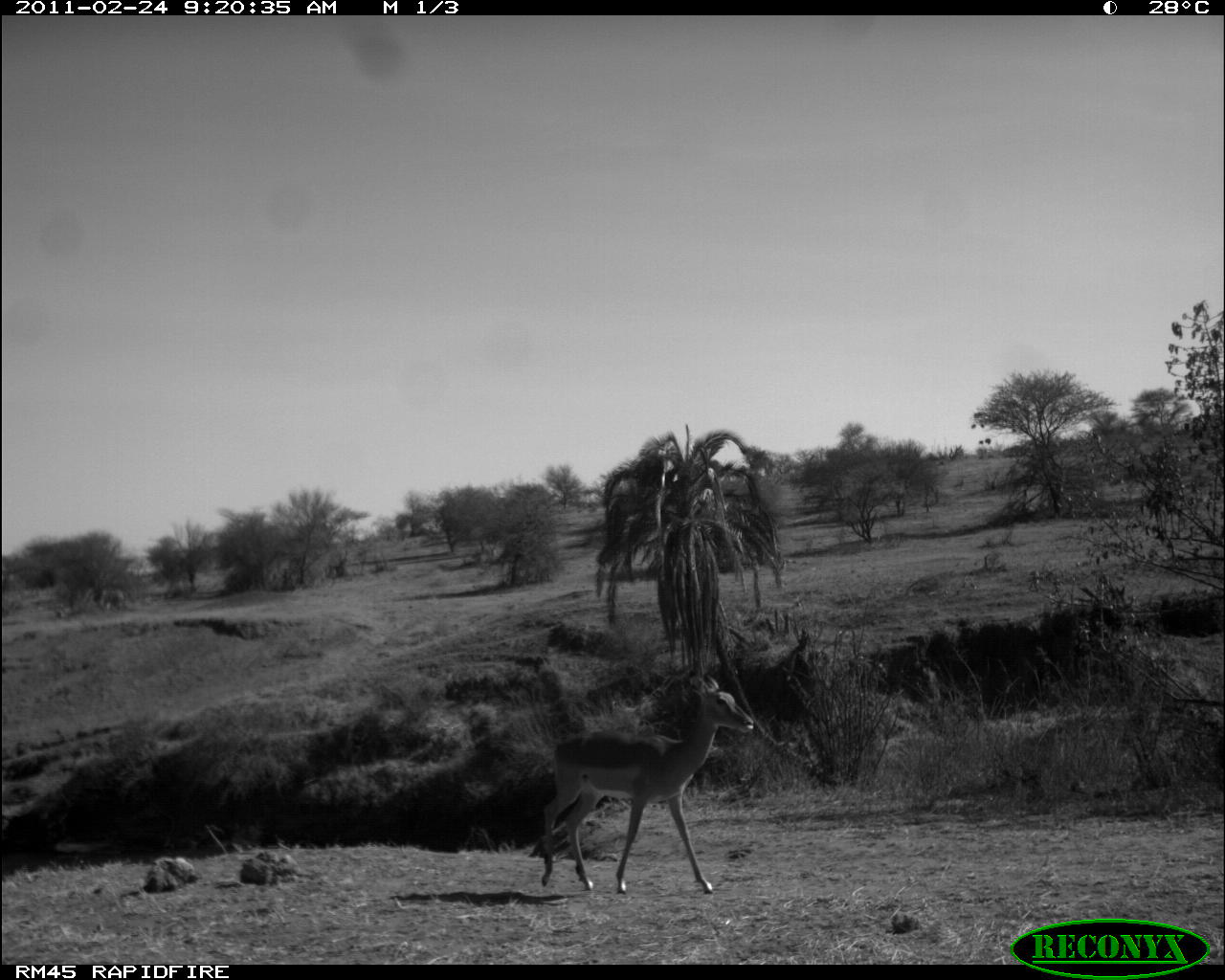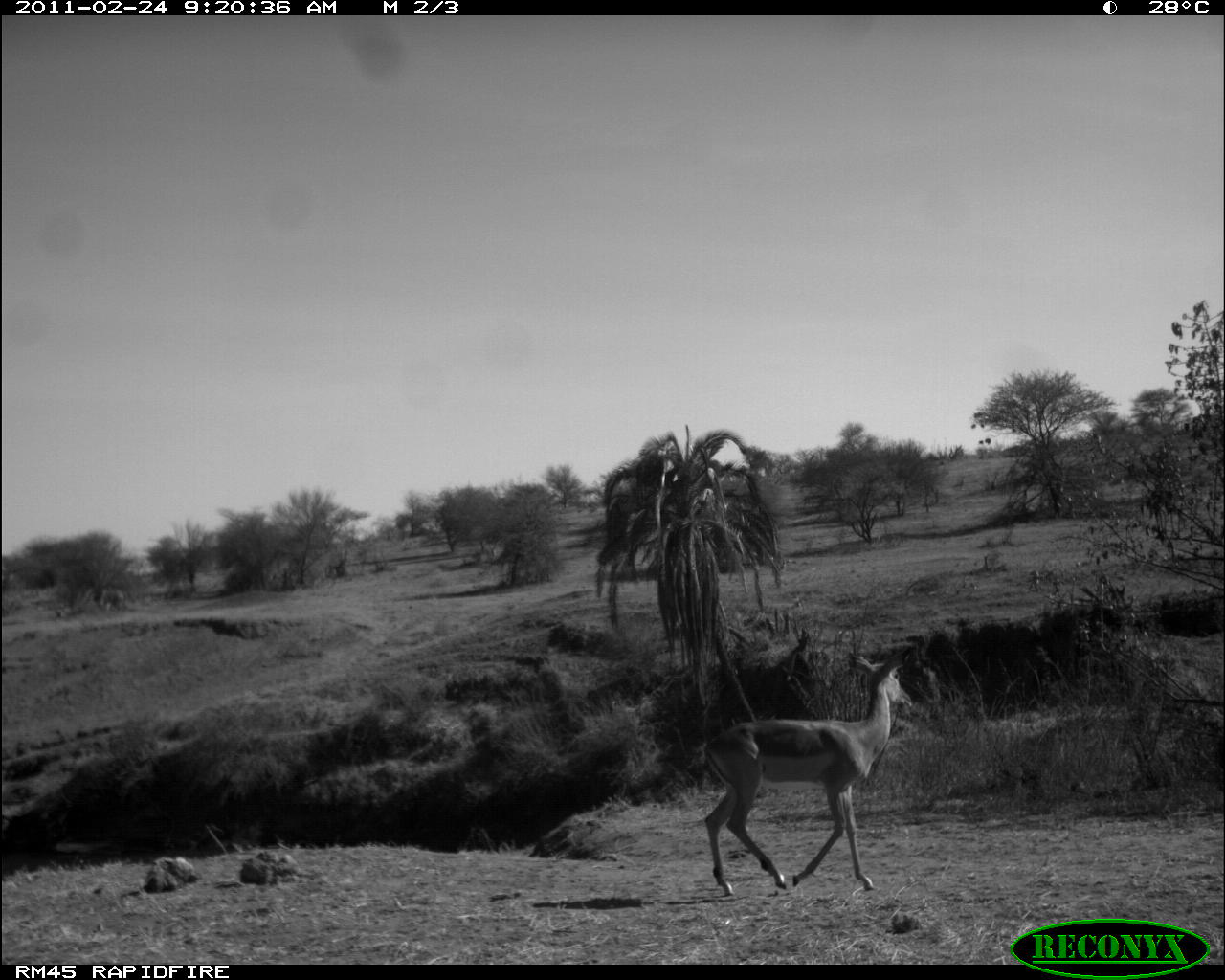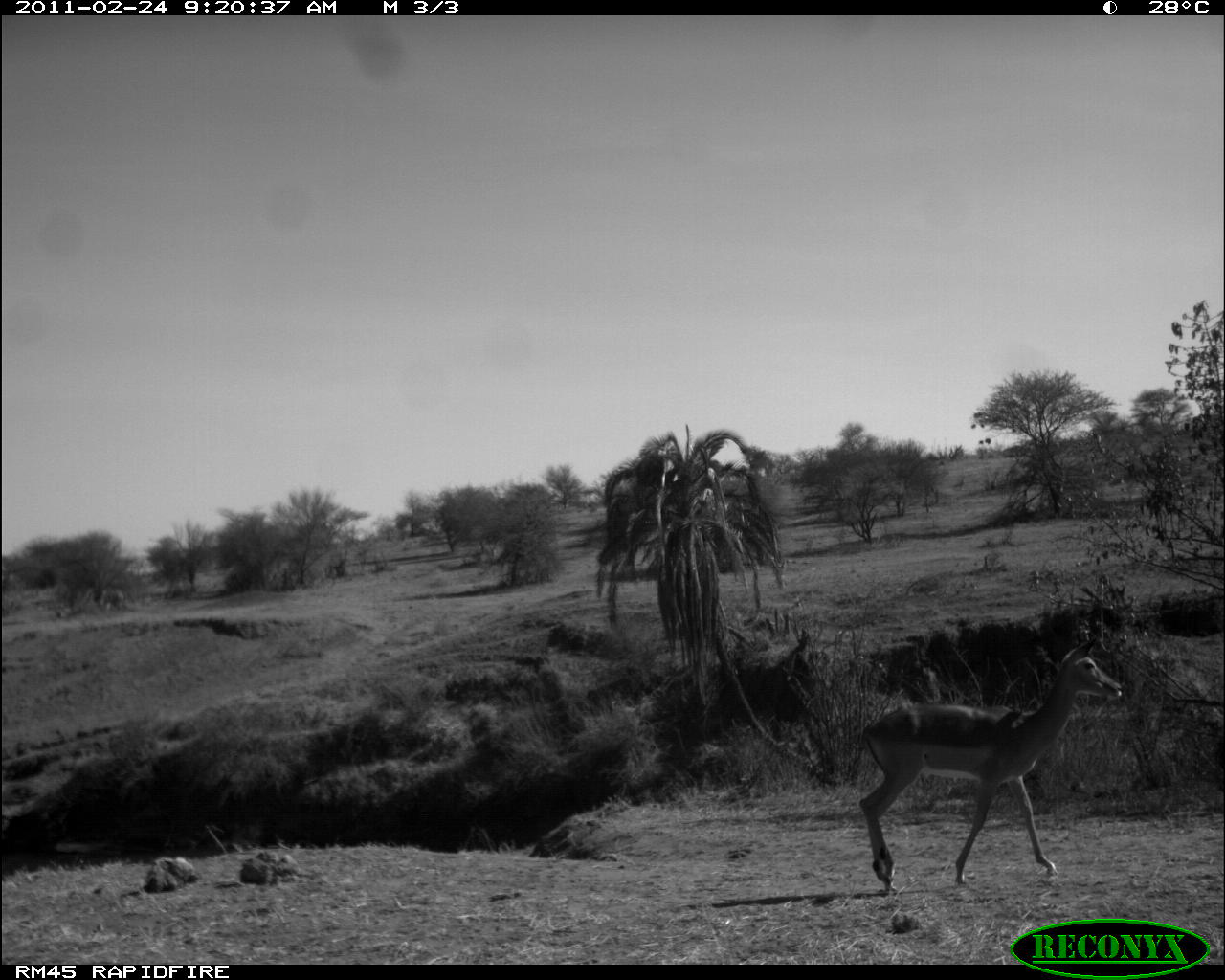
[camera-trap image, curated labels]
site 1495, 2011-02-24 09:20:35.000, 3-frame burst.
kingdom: Animalia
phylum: Chordata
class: Mammalia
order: Artiodactyla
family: Bovidae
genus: Aepyceros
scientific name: Aepyceros melampus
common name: impala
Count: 1.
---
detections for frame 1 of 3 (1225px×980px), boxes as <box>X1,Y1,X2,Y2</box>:
aepyceros melampus: <box>535,665,756,897</box>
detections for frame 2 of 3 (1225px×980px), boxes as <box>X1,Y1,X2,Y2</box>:
aepyceros melampus: <box>697,640,918,897</box>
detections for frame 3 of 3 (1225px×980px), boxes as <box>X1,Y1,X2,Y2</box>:
aepyceros melampus: <box>848,632,1125,892</box>